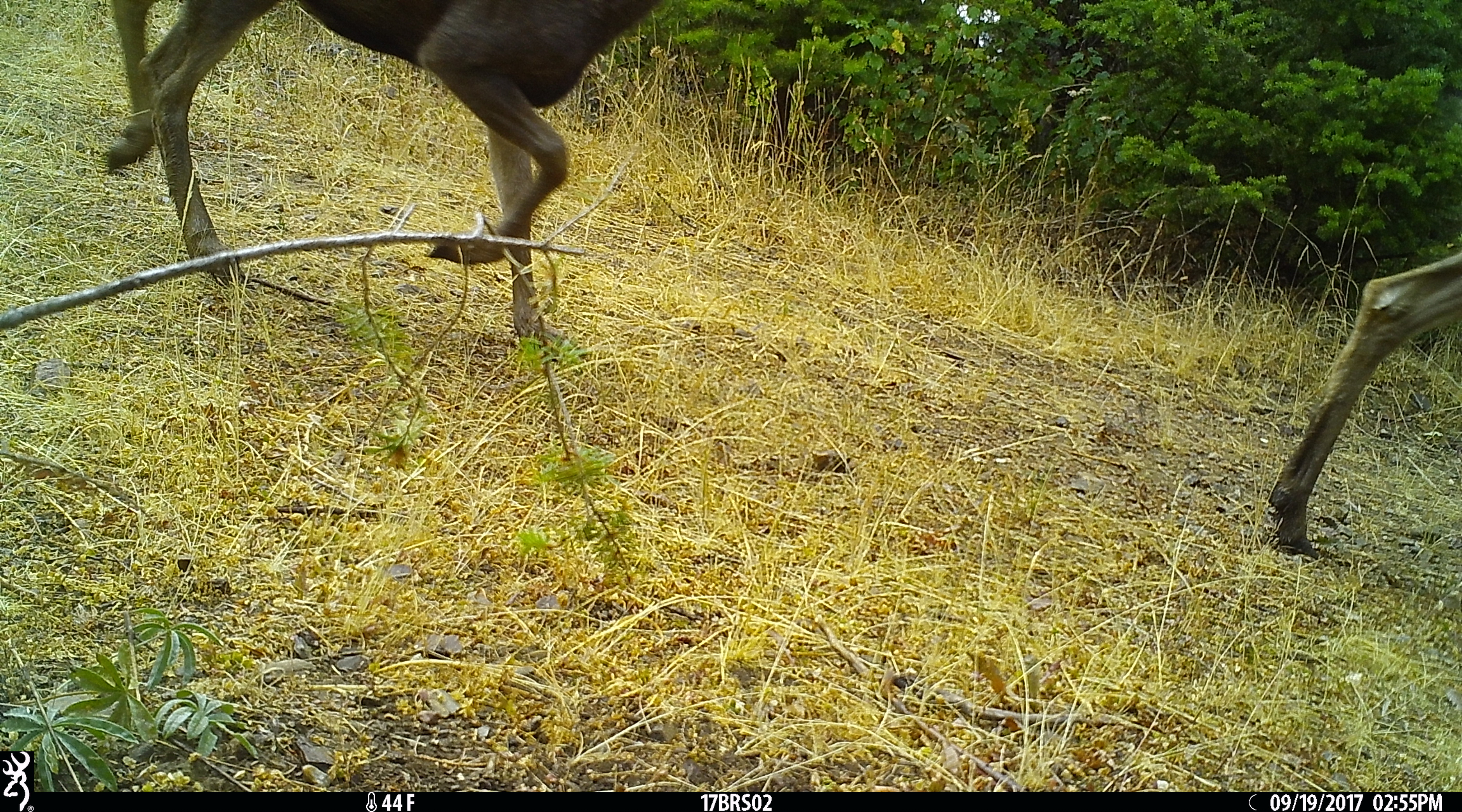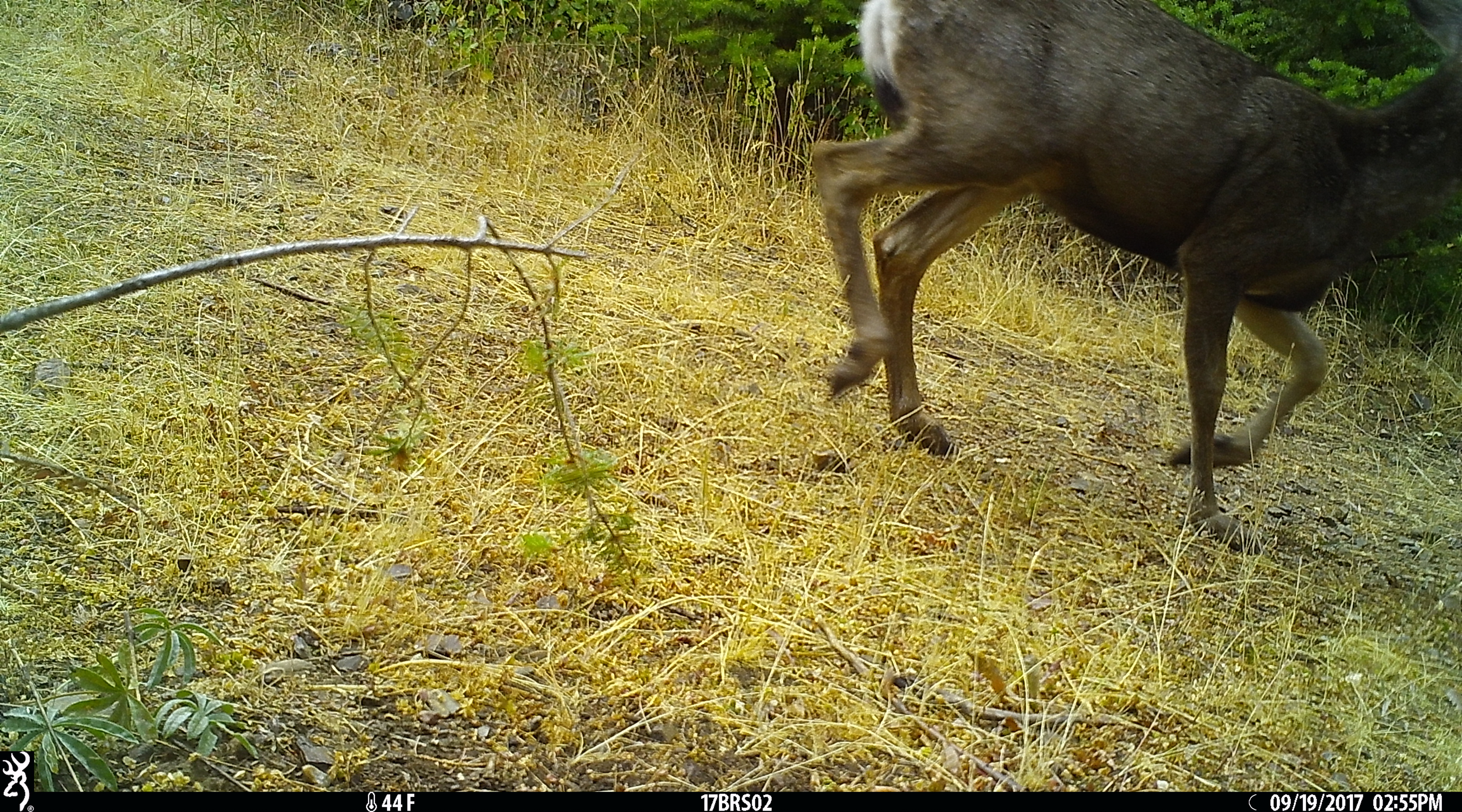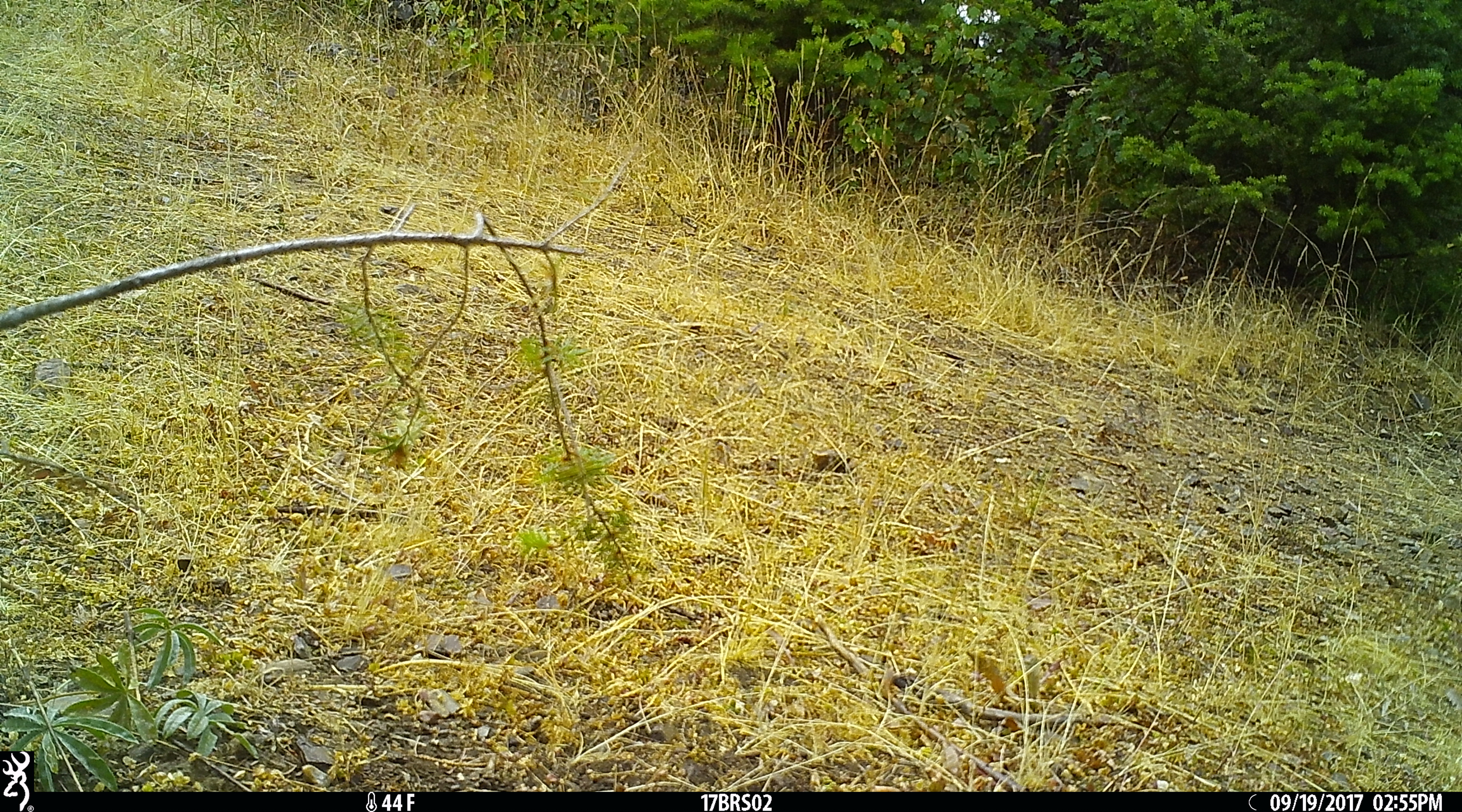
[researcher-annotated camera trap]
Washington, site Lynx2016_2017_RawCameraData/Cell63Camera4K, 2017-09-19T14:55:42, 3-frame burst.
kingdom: Animalia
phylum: Chordata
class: Mammalia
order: Artiodactyla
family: Cervidae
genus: Odocoileus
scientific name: Odocoileus hemionus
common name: mule deer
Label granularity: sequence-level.